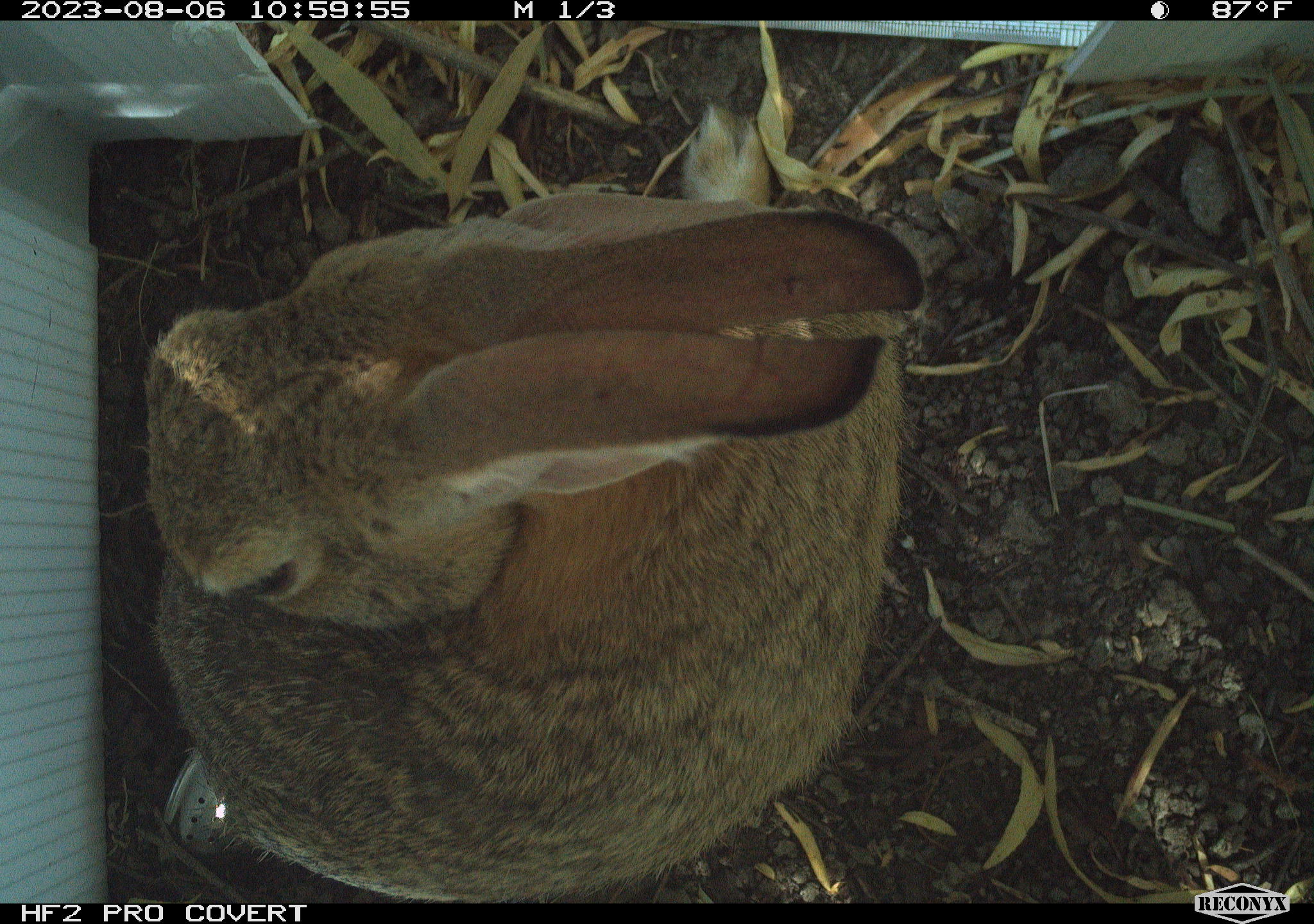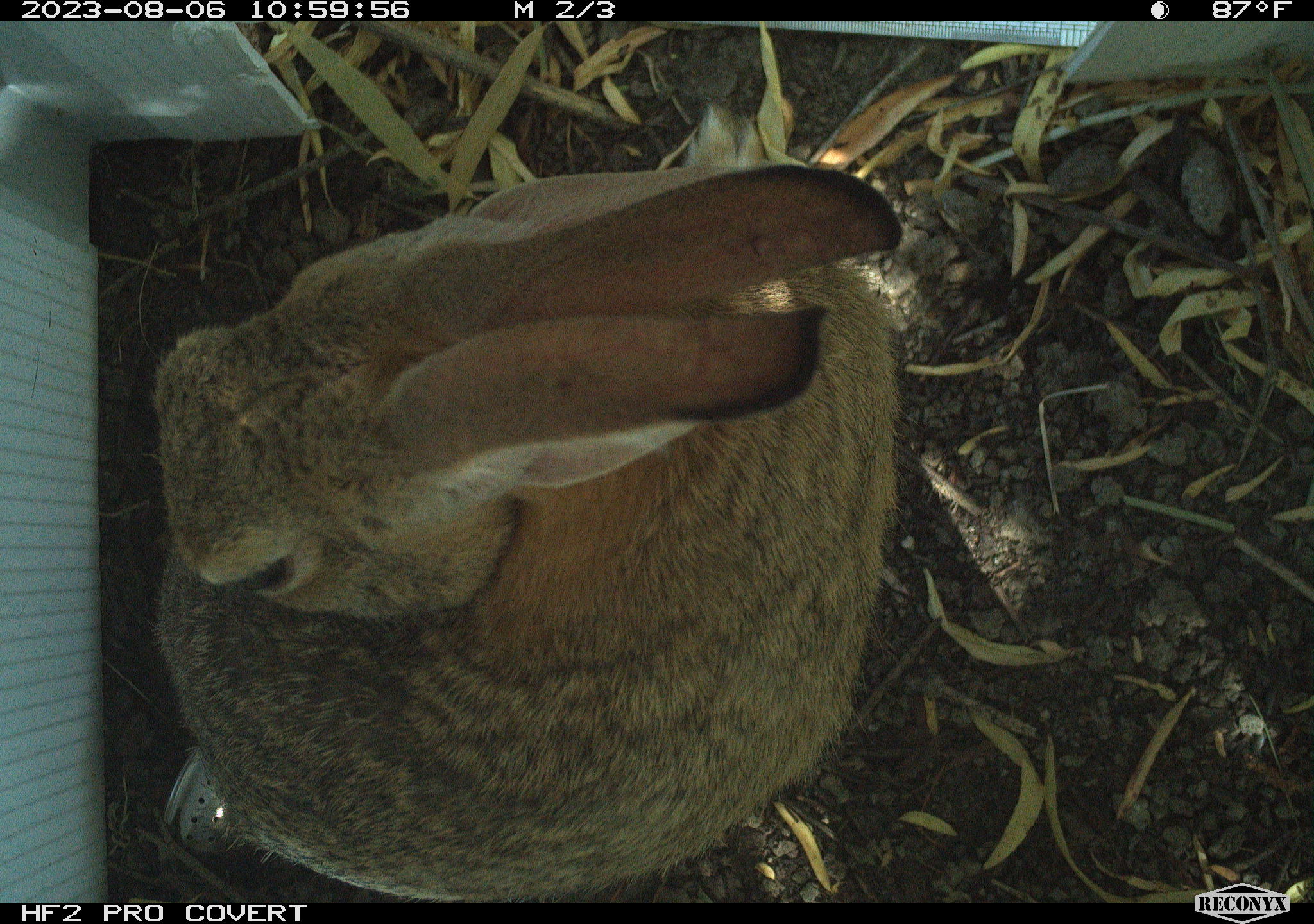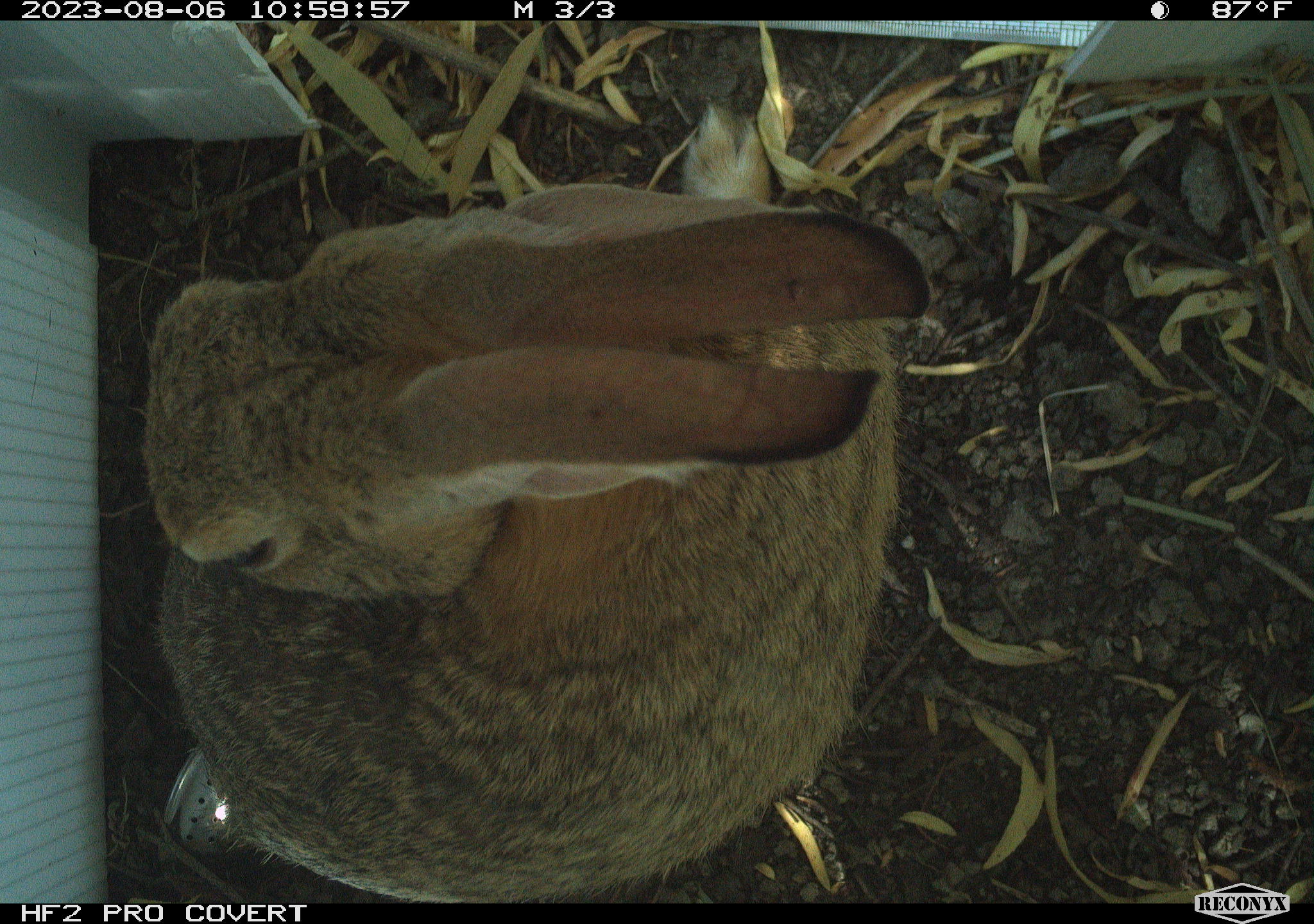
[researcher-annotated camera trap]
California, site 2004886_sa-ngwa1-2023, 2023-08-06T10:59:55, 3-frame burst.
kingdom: Animalia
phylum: Chordata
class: Mammalia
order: Lagomorpha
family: Leporidae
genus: Sylvilagus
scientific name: Sylvilagus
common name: cottontail rabbits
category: sylvilagus species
Sylvilagus species (cottontail rabbits) (Sylvilagus).